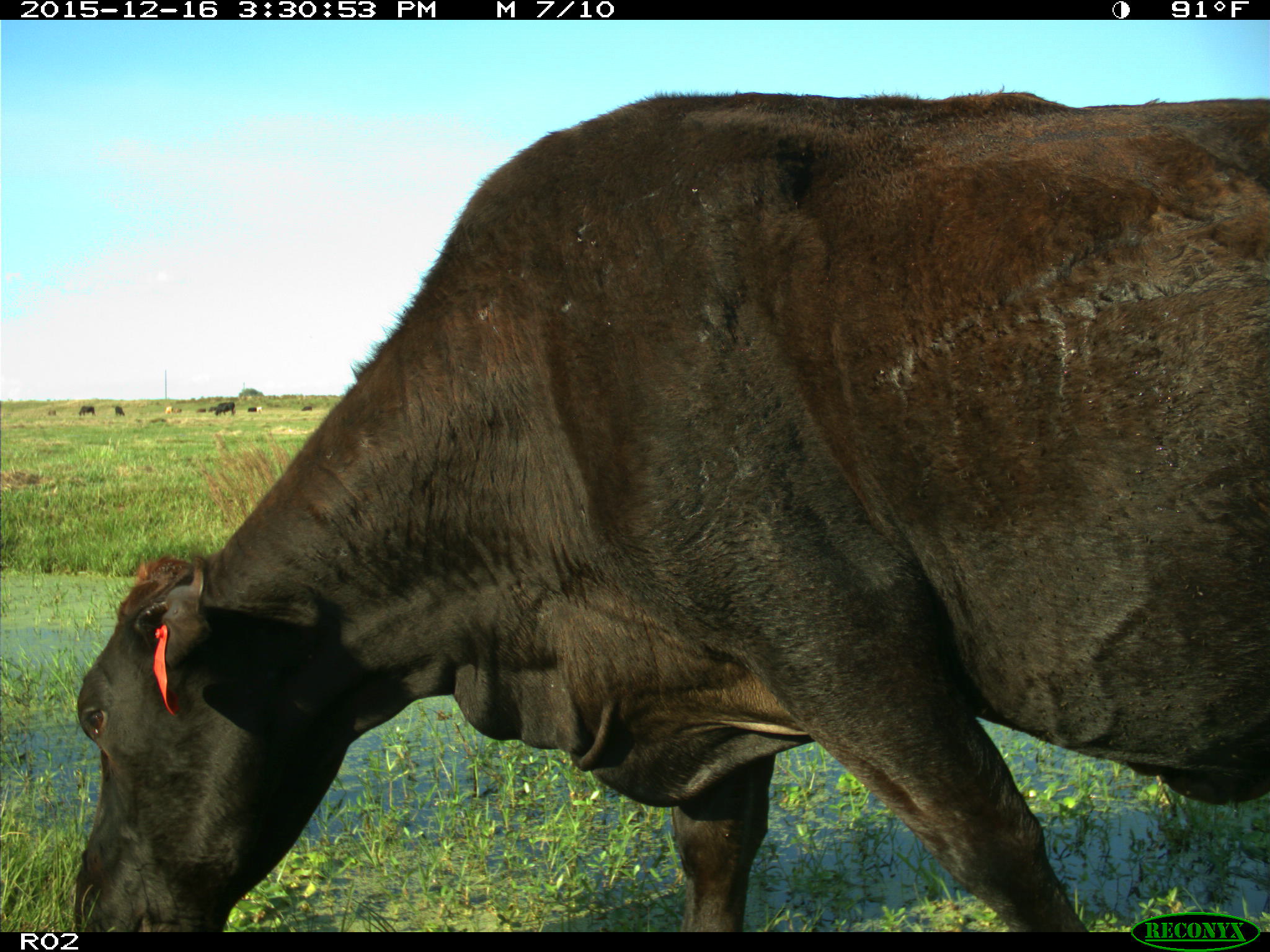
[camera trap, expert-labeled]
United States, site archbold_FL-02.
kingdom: Animalia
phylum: Chordata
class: Mammalia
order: Artiodactyla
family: Bovidae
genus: Bos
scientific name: Bos taurus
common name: domestic cow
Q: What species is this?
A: Bos taurus (domestic cow).